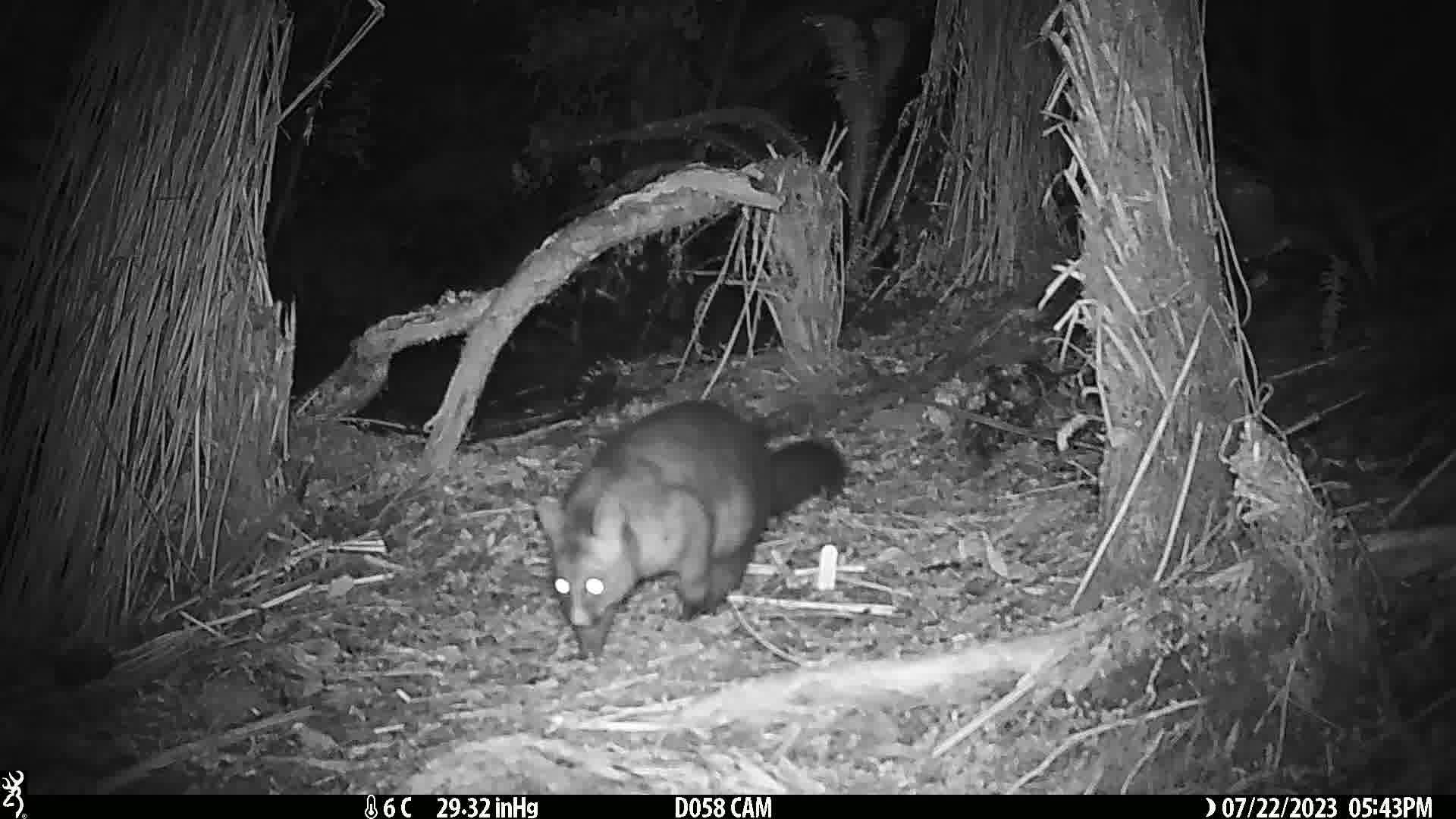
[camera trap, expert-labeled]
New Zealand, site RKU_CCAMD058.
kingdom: Animalia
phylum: Chordata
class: Mammalia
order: Diprotodontia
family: Phalangeridae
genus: Trichosurus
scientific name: Trichosurus vulpecula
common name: common brushtail possum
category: possum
Possum (common brushtail possum) (Trichosurus vulpecula).